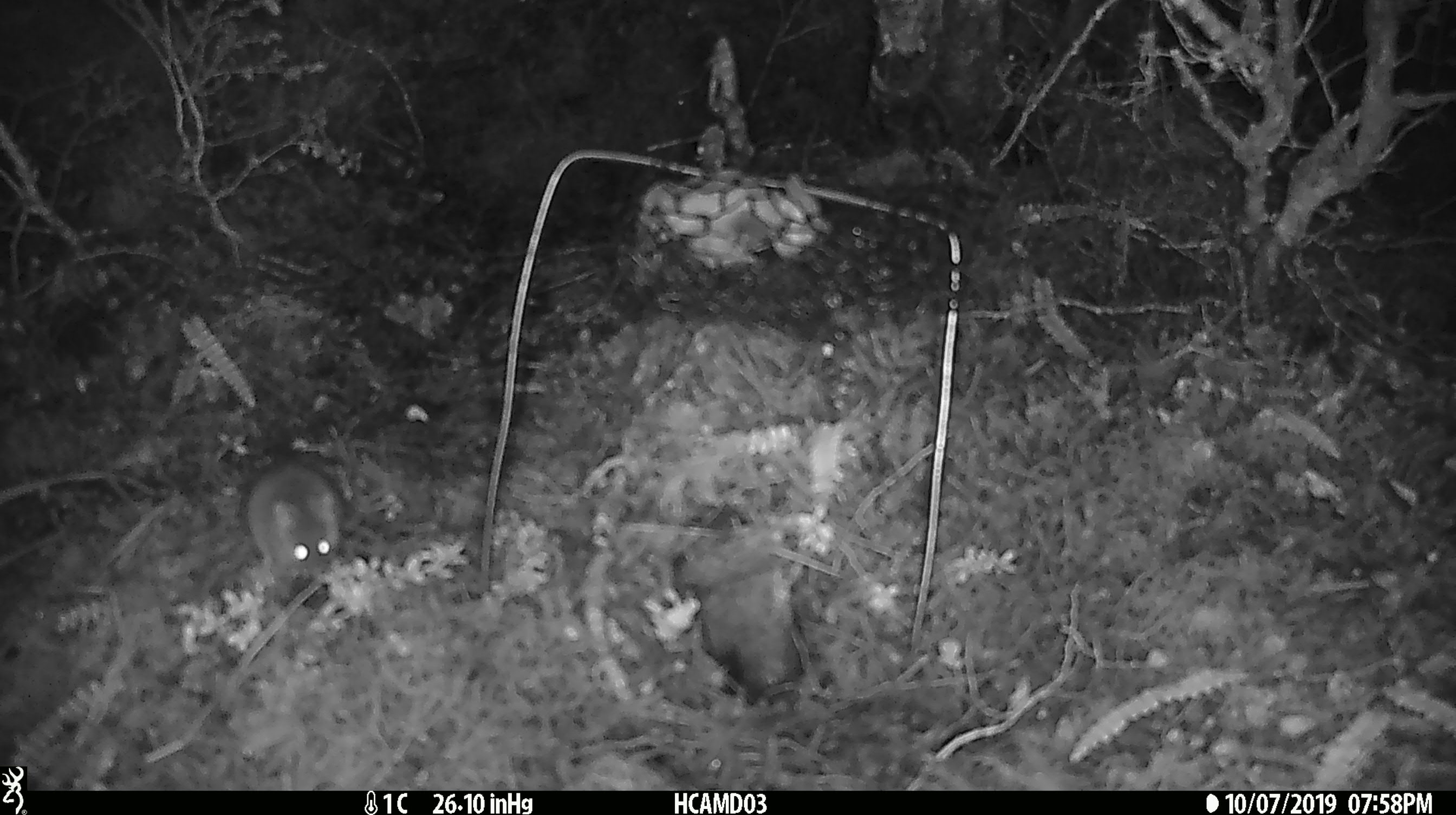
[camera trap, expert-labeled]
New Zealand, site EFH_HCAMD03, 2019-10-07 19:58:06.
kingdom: Animalia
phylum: Chordata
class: Mammalia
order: Rodentia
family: Muridae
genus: Mus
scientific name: Mus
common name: mouse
Mouse (Mus).